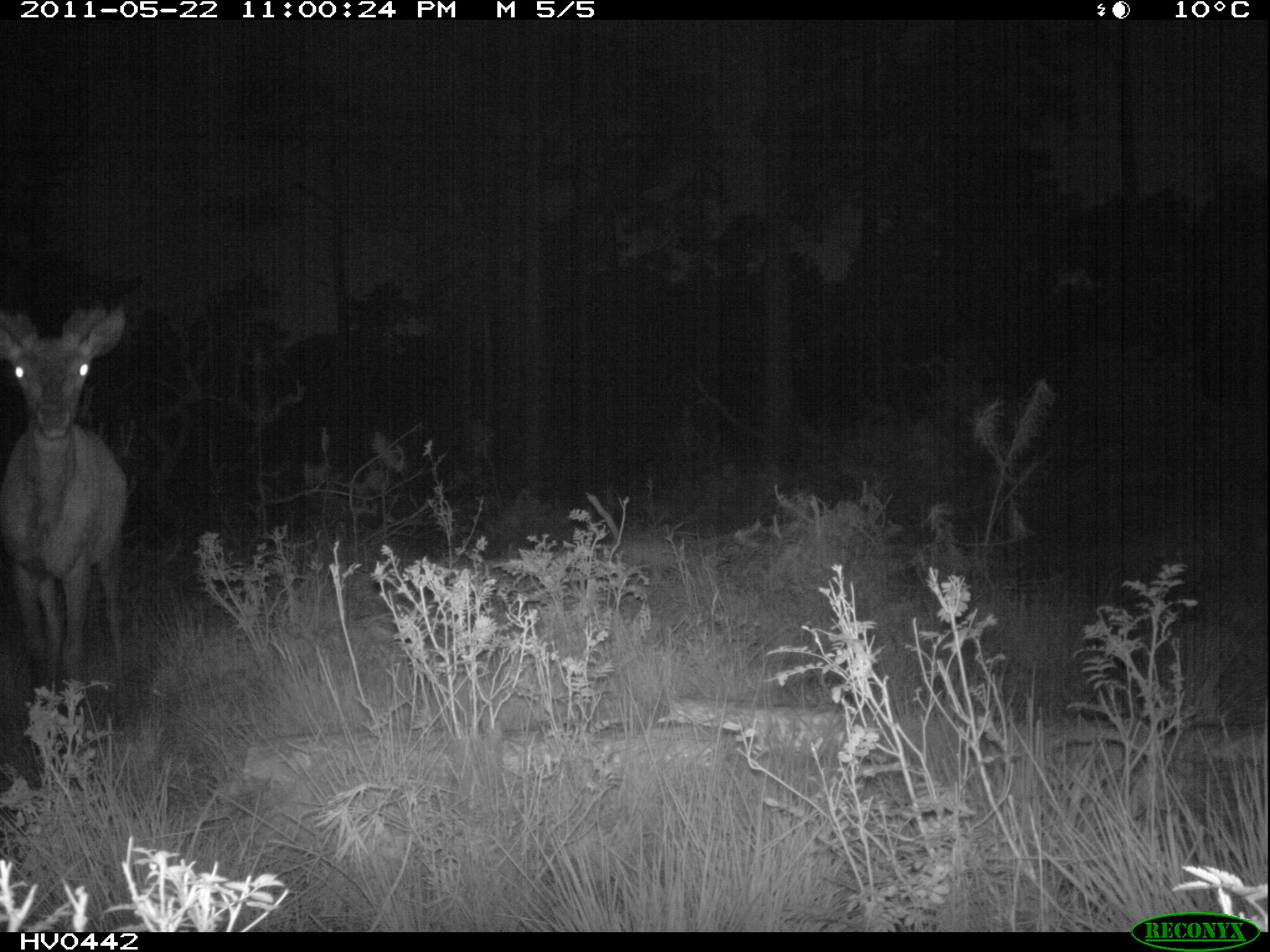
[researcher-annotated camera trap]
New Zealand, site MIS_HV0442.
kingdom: Animalia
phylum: Chordata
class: Mammalia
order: Artiodactyla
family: Cervidae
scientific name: Cervidae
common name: deer